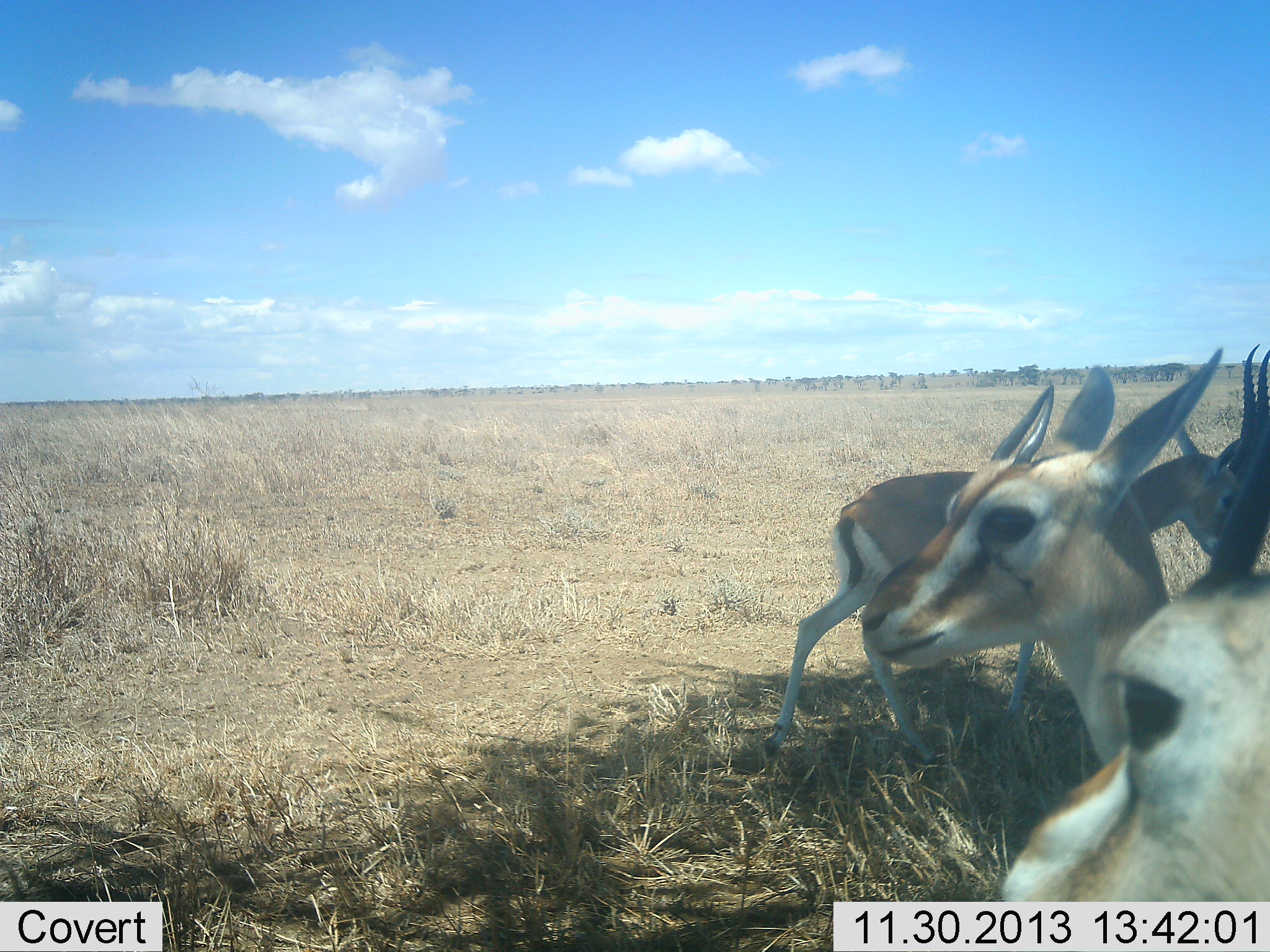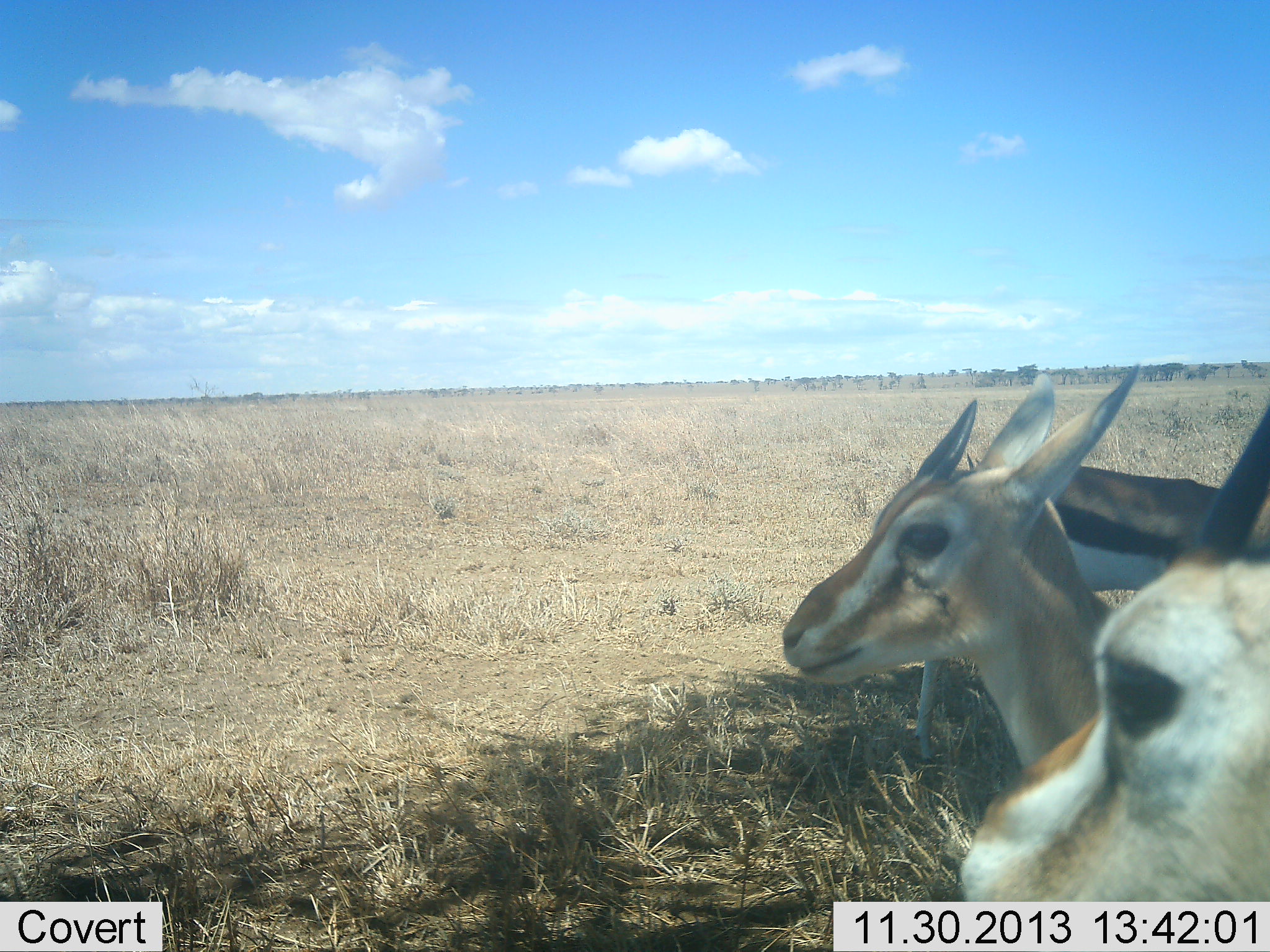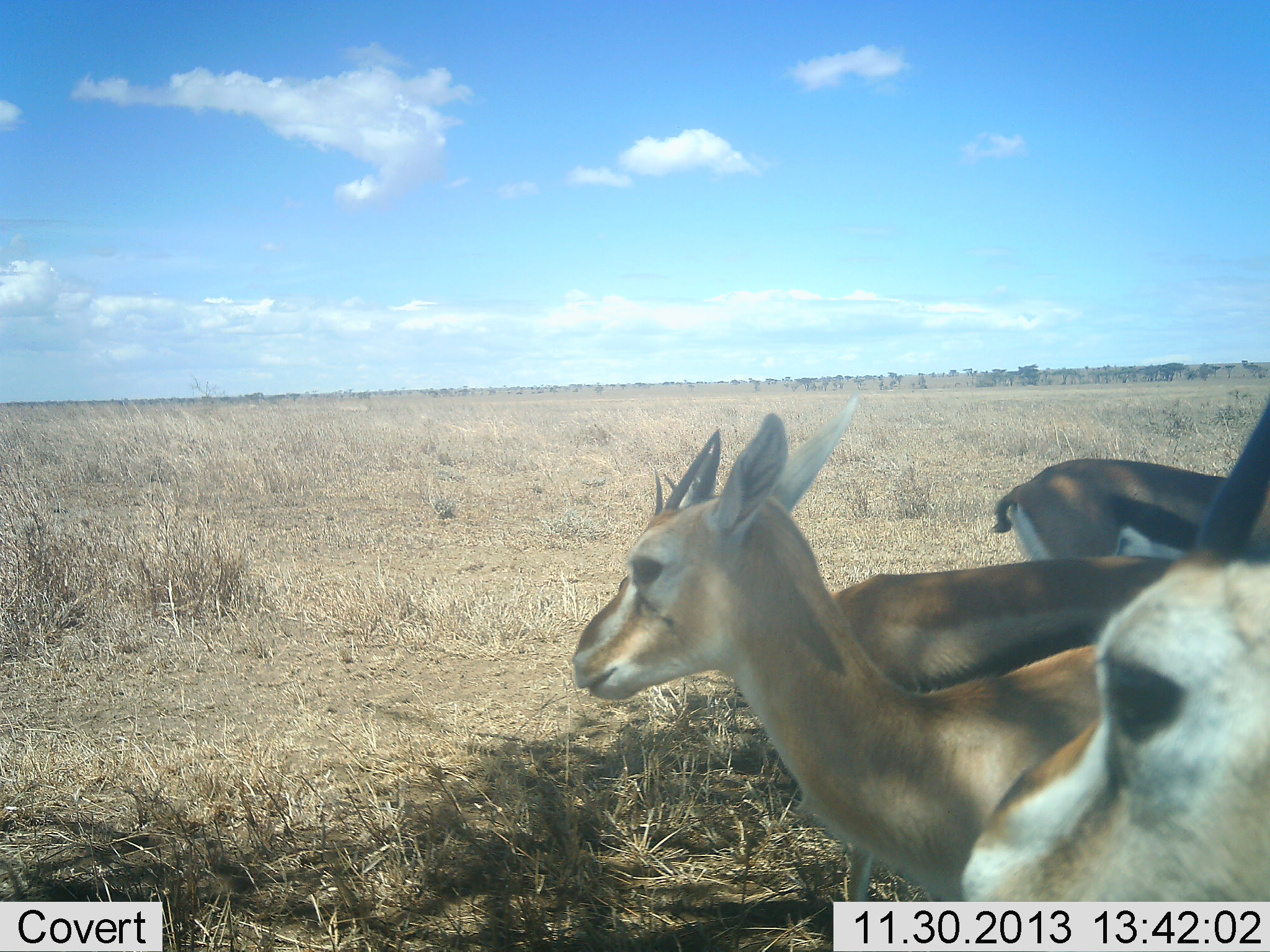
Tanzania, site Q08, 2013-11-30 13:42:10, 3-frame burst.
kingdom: Animalia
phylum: Chordata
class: Mammalia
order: Artiodactyla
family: Bovidae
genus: Eudorcas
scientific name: Eudorcas thomsonii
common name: thomson's gazelle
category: gazellethomsons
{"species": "gazellethomsons (thomson's gazelle) (Eudorcas thomsonii)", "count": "4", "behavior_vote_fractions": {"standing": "75%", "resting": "0%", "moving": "44%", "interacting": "0%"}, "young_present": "6%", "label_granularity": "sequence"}